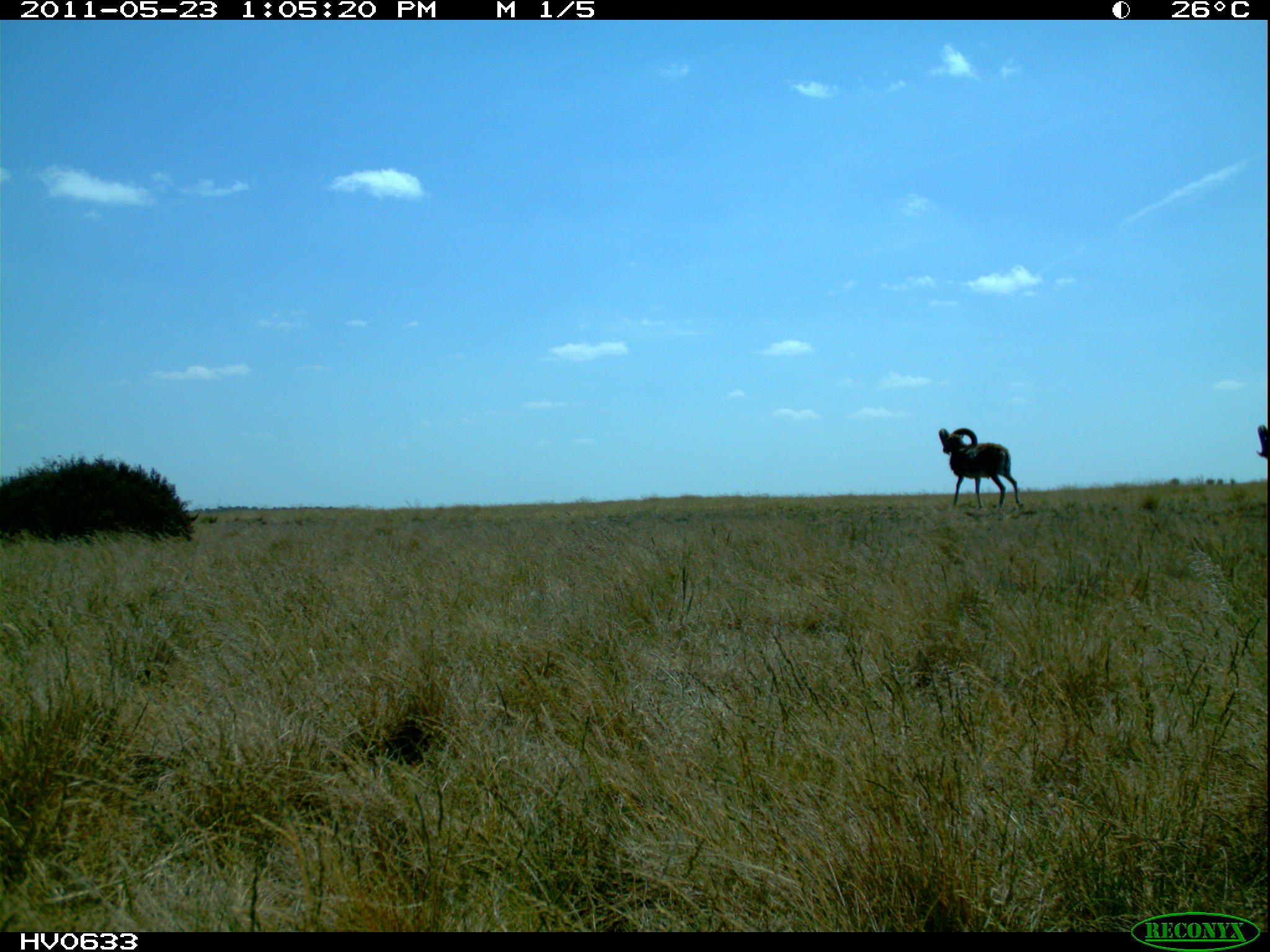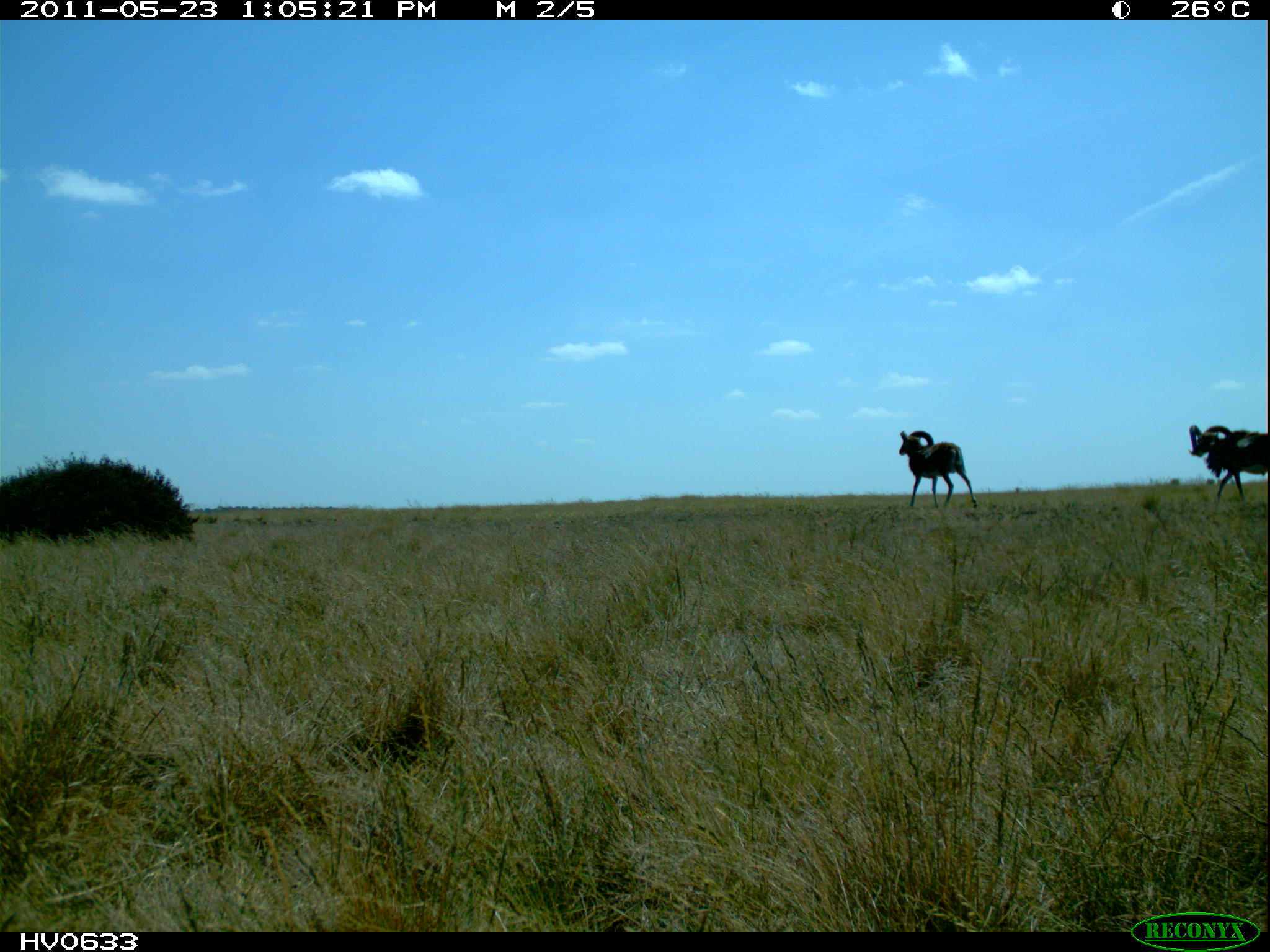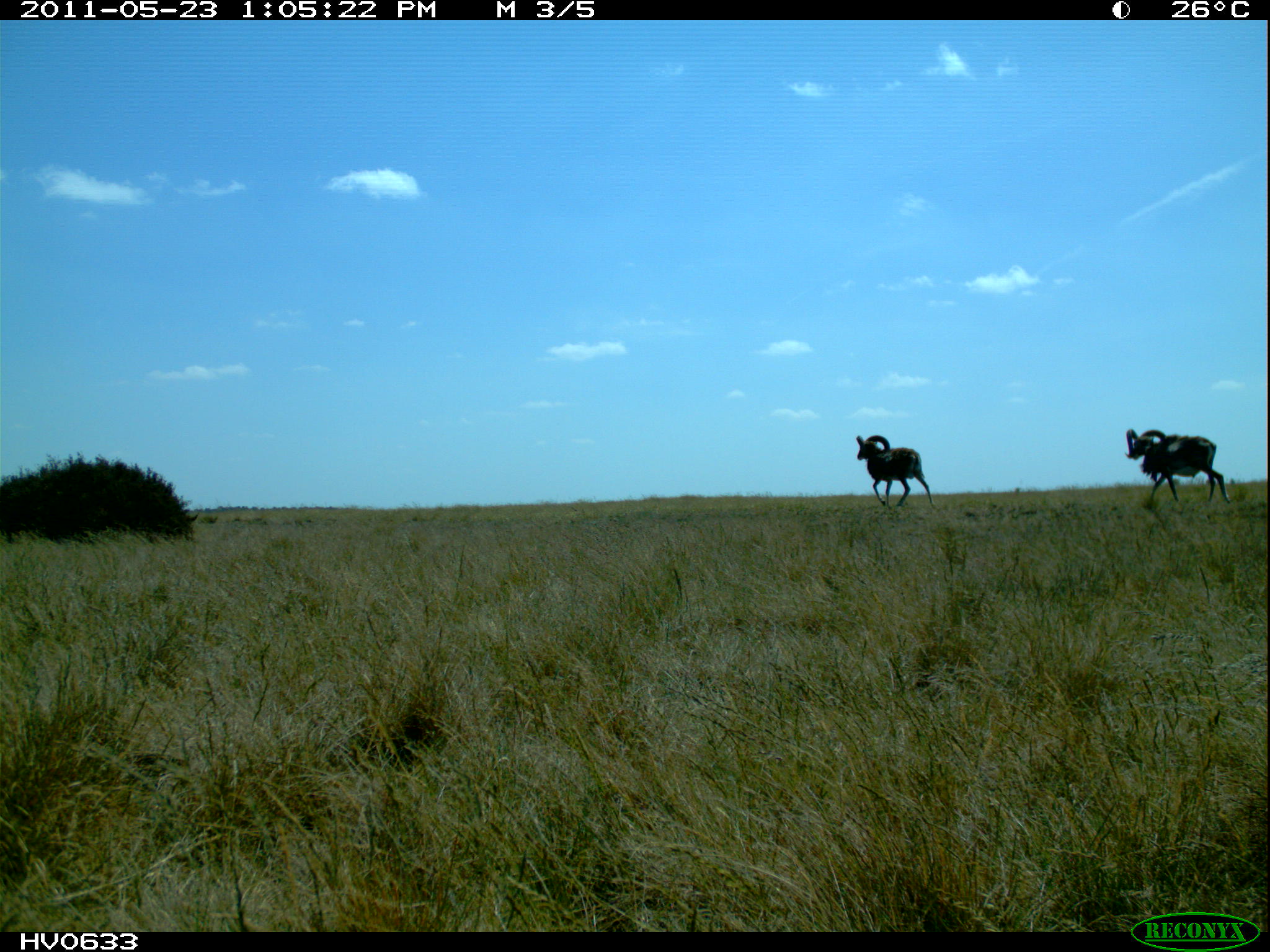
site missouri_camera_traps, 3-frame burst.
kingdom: Animalia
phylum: Chordata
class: Mammalia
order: Artiodactyla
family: Bovidae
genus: Ovis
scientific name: Ovis ammon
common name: mouflon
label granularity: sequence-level